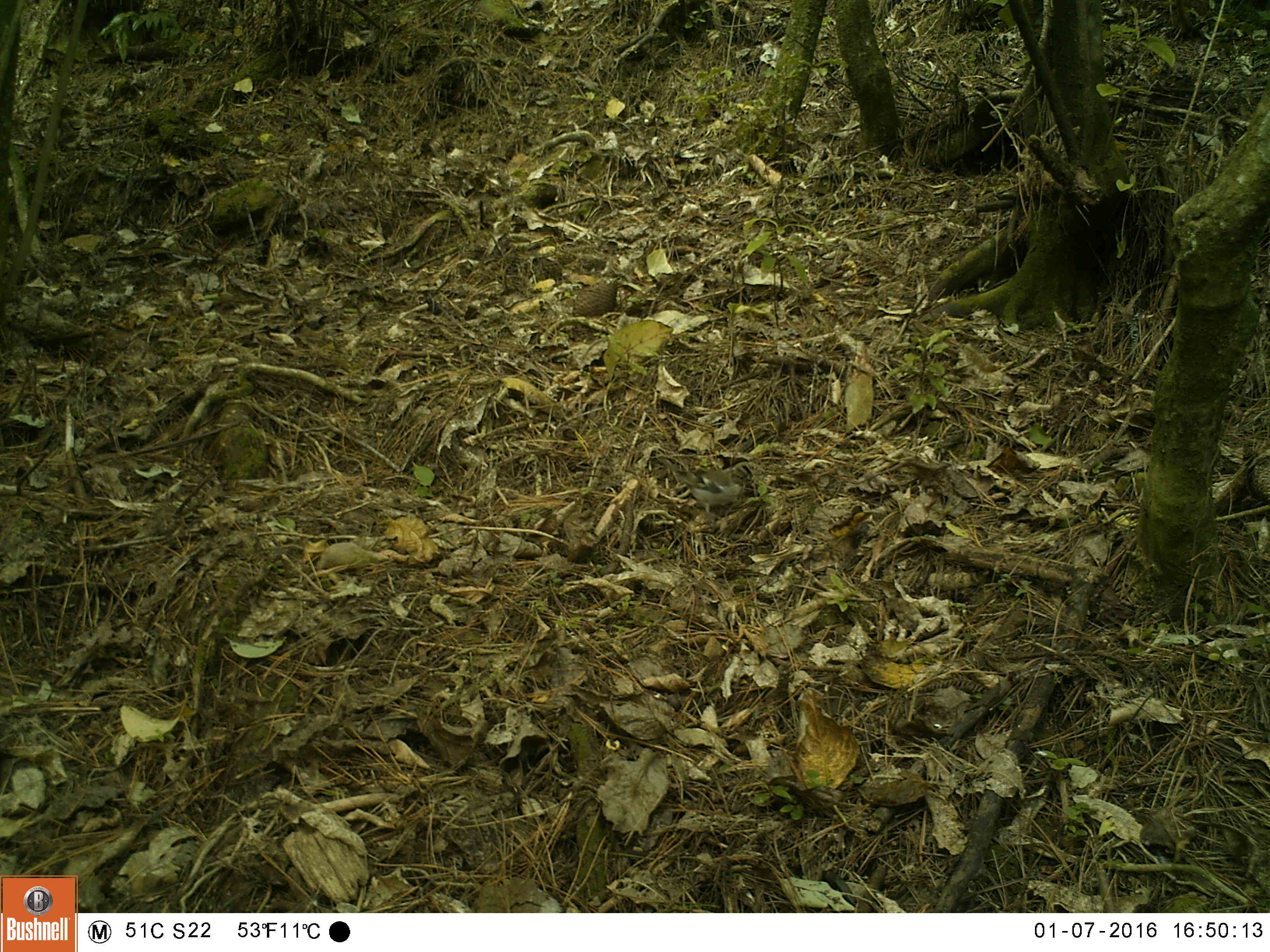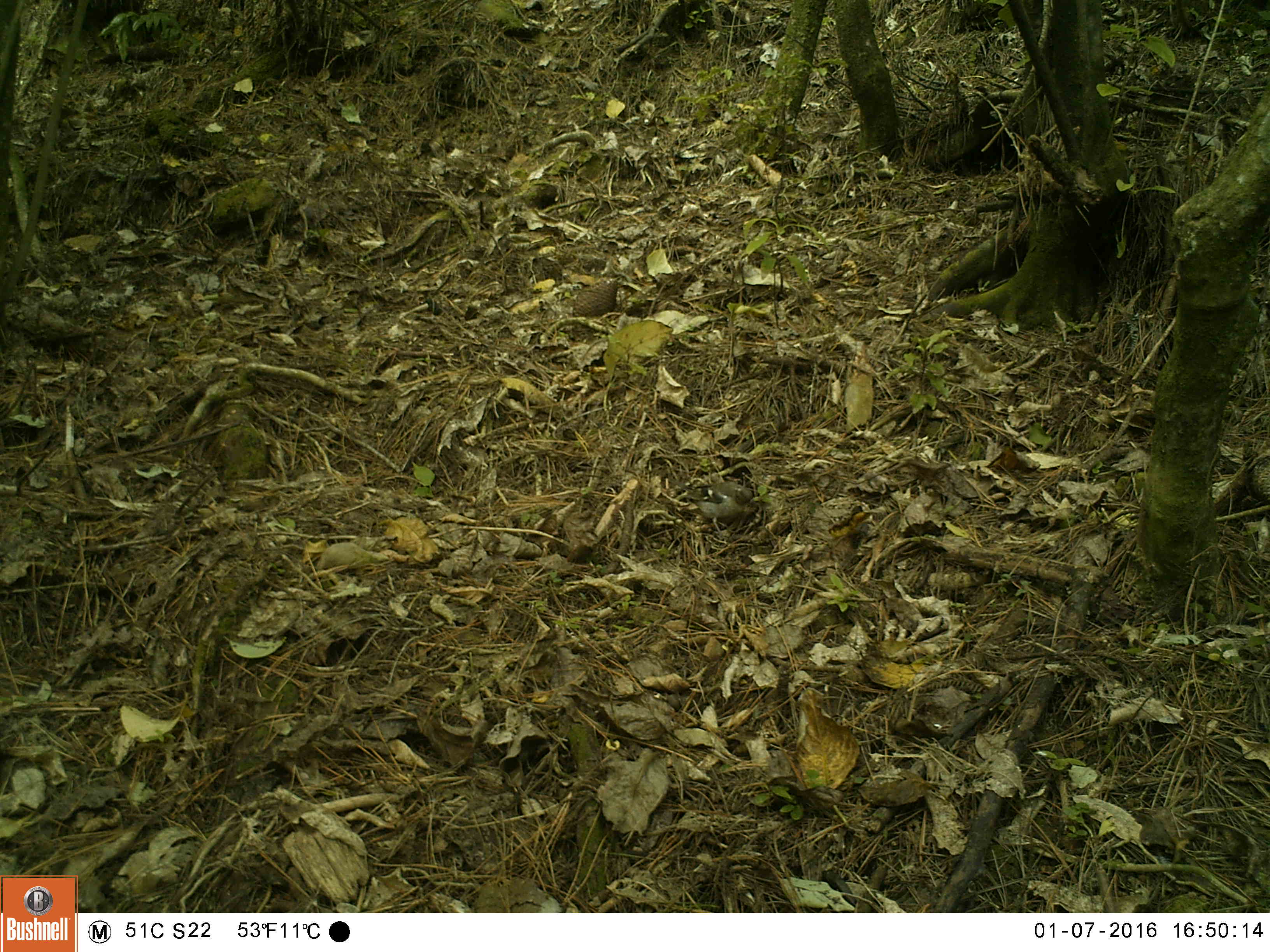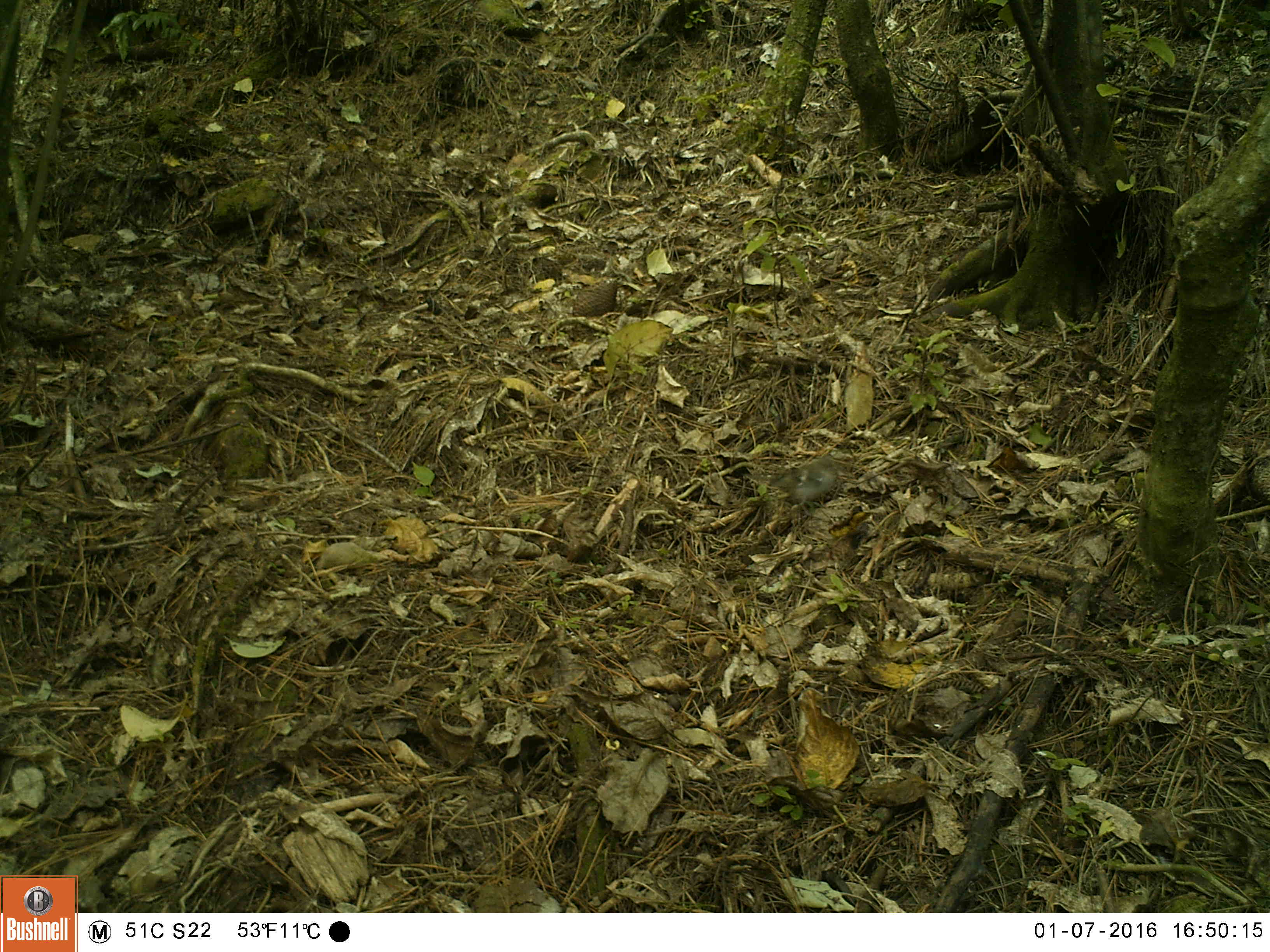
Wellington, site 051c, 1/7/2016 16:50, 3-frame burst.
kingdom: Animalia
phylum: Chordata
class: Aves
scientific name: Aves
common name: bird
Bird (Aves).